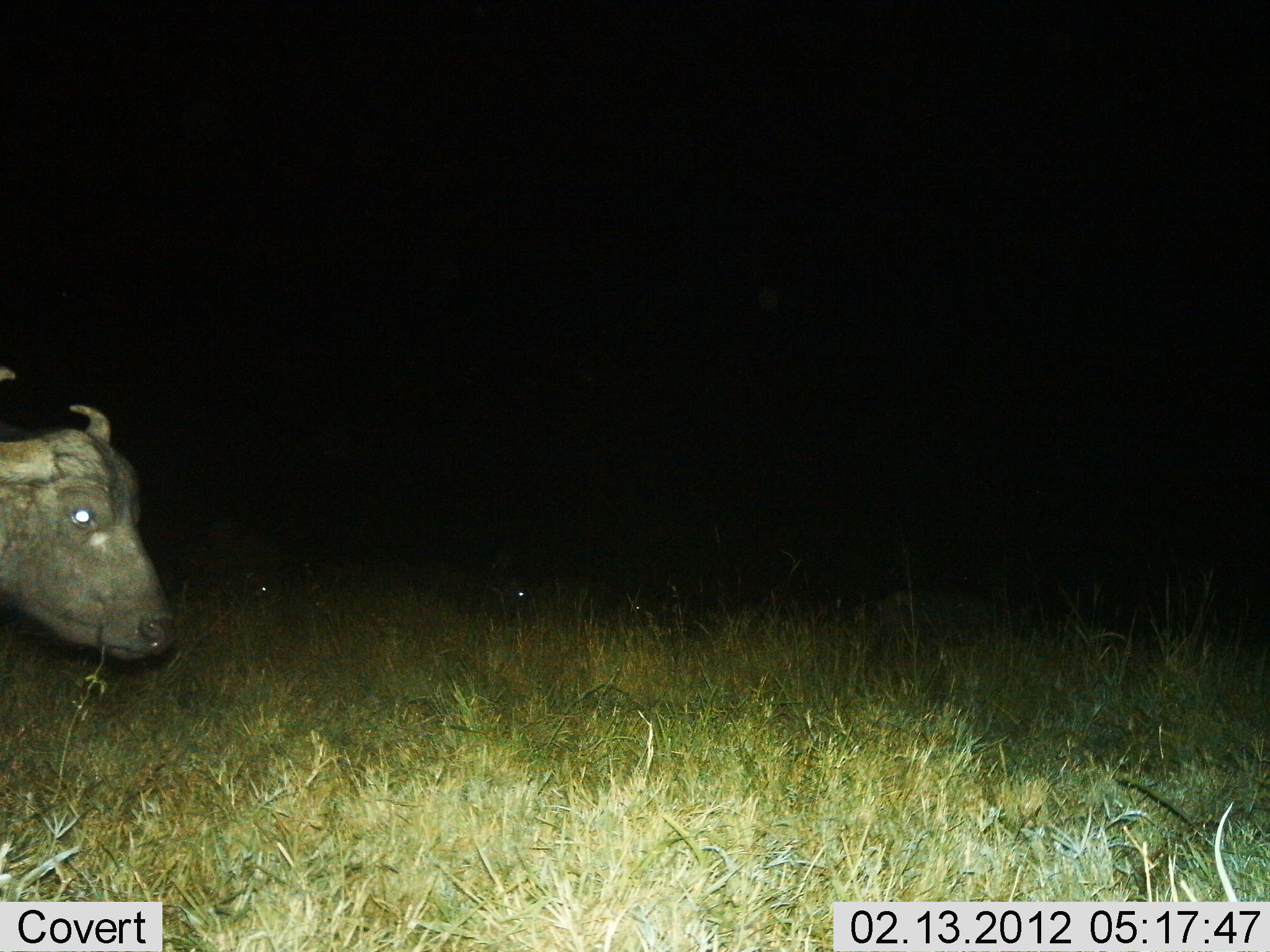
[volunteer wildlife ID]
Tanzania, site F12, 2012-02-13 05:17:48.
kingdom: Animalia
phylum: Chordata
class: Mammalia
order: Artiodactyla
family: Bovidae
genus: Syncerus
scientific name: Syncerus caffer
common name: cape buffalo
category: buffalo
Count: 1.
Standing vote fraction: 57%.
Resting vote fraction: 0%.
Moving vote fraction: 39%.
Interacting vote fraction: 4%.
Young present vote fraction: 0%.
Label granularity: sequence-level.